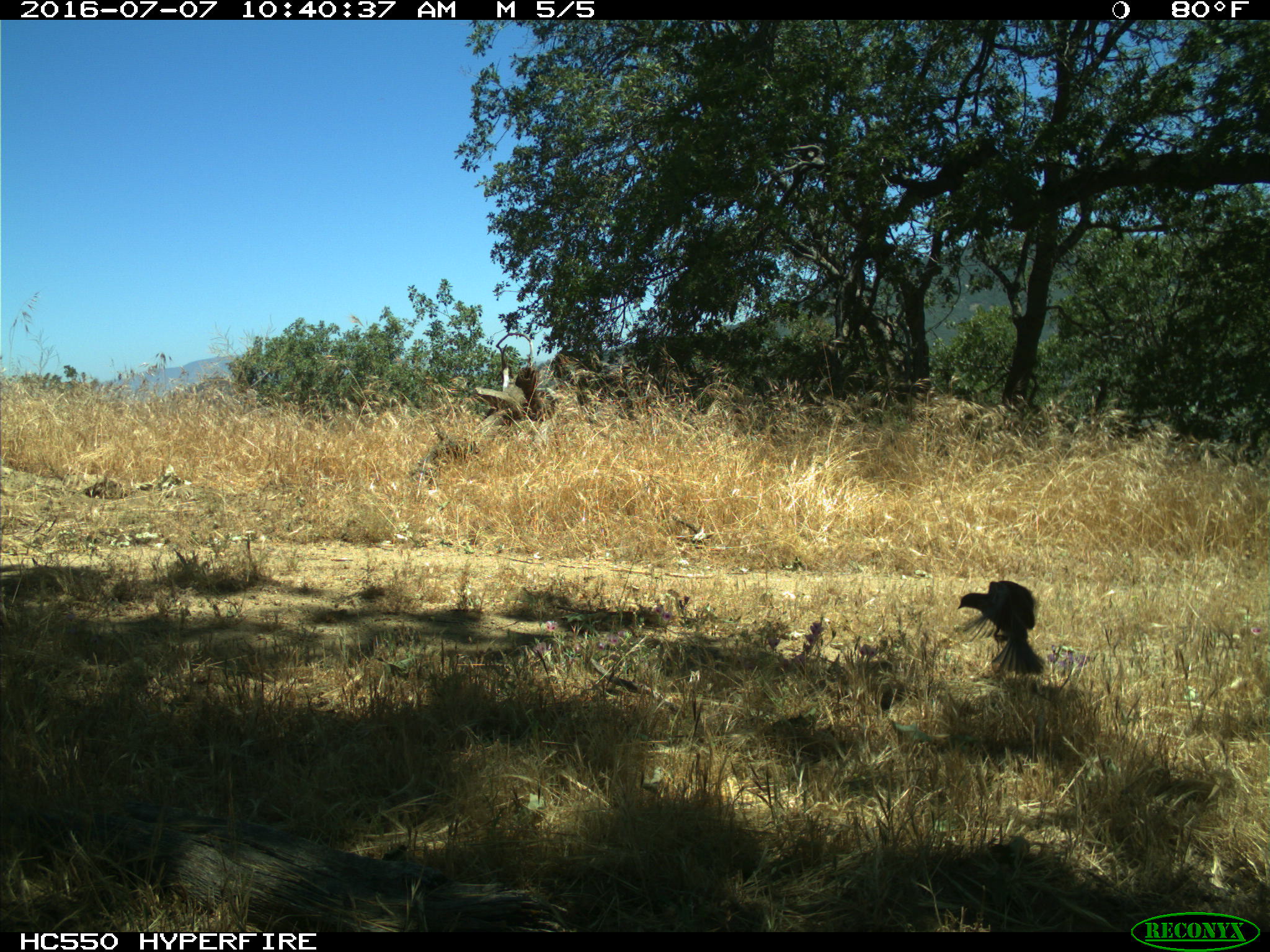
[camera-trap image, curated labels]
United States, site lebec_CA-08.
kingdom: Animalia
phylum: Chordata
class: Aves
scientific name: Aves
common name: birds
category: unidentified bird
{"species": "unidentified bird (birds) (Aves)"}